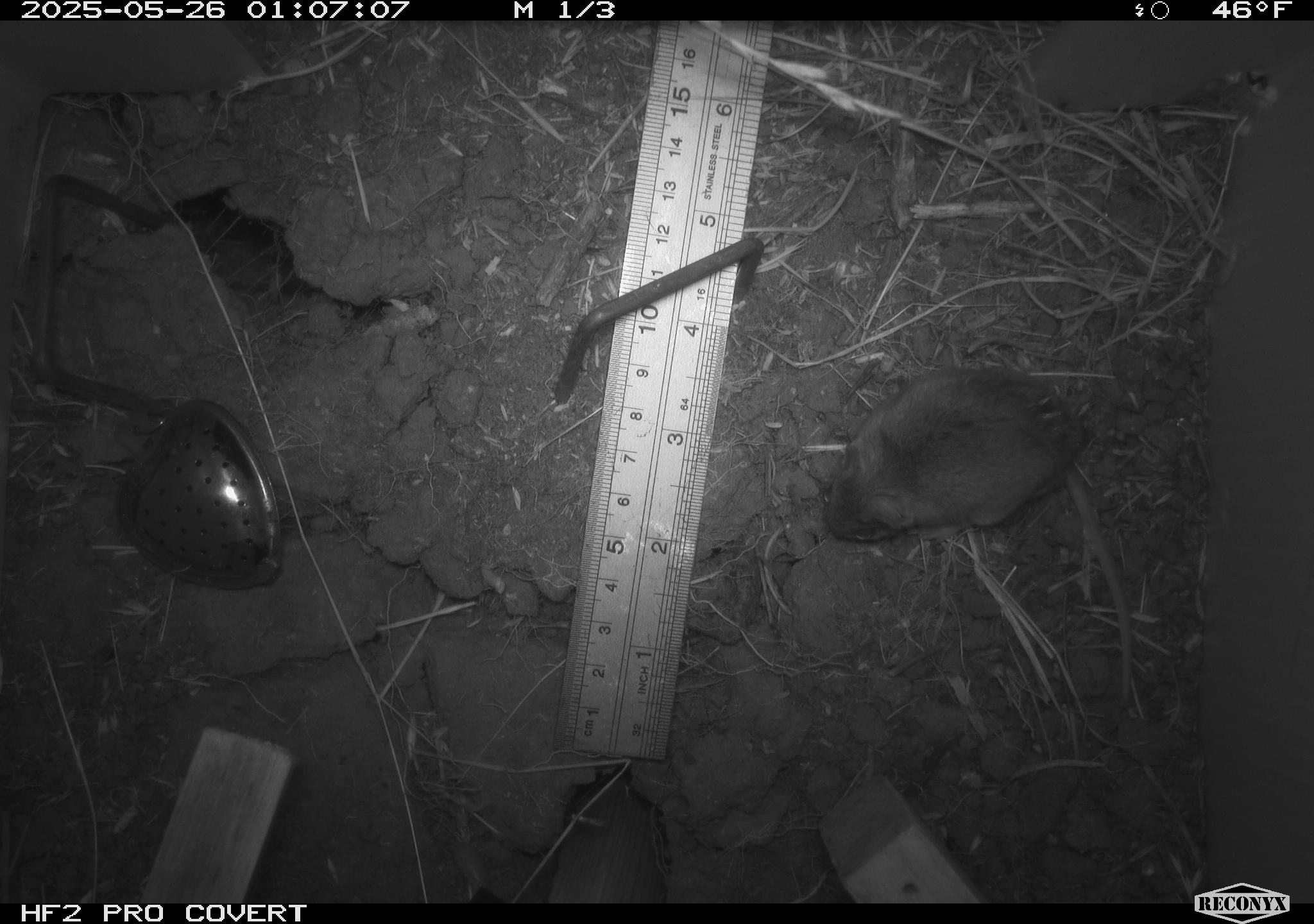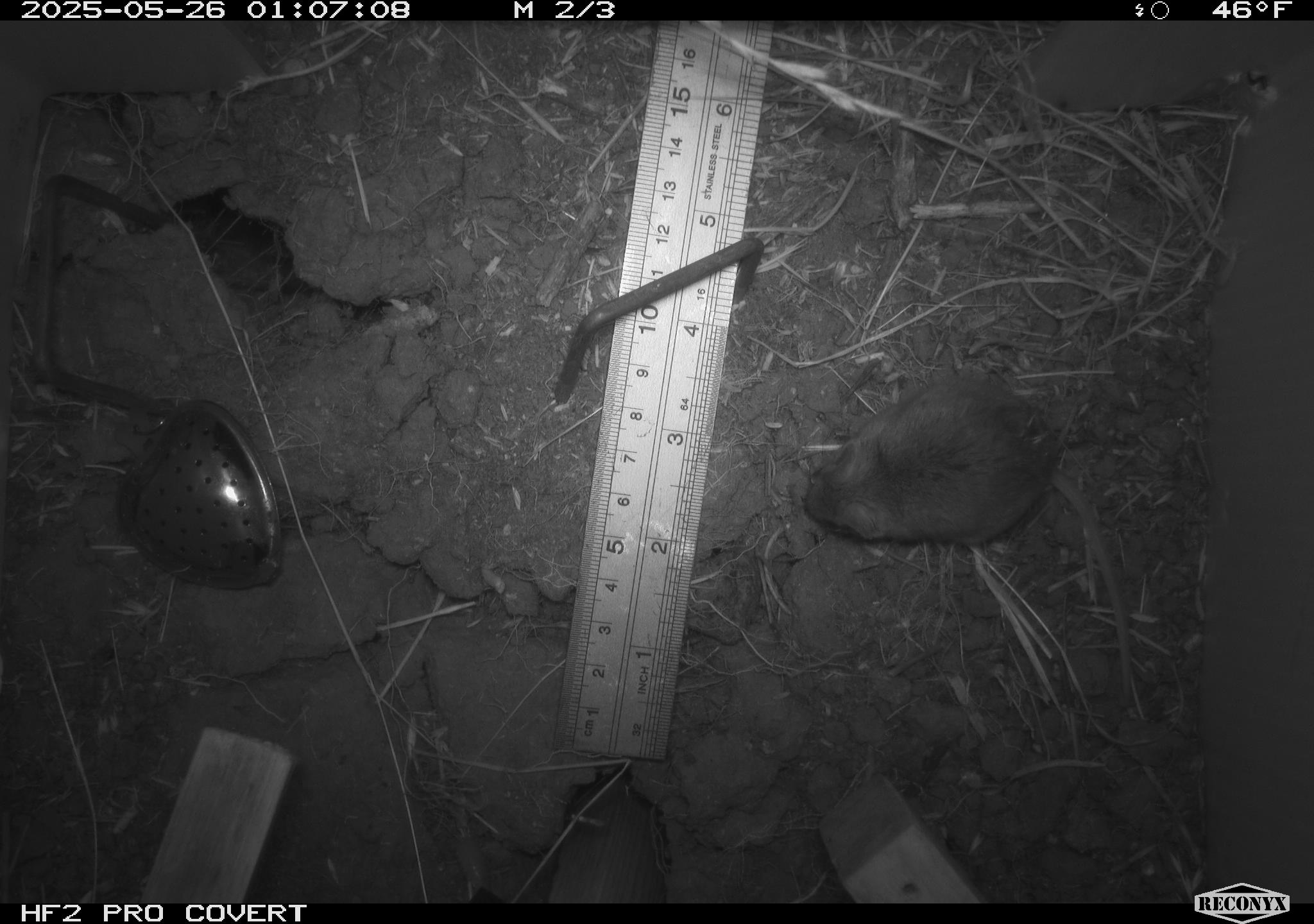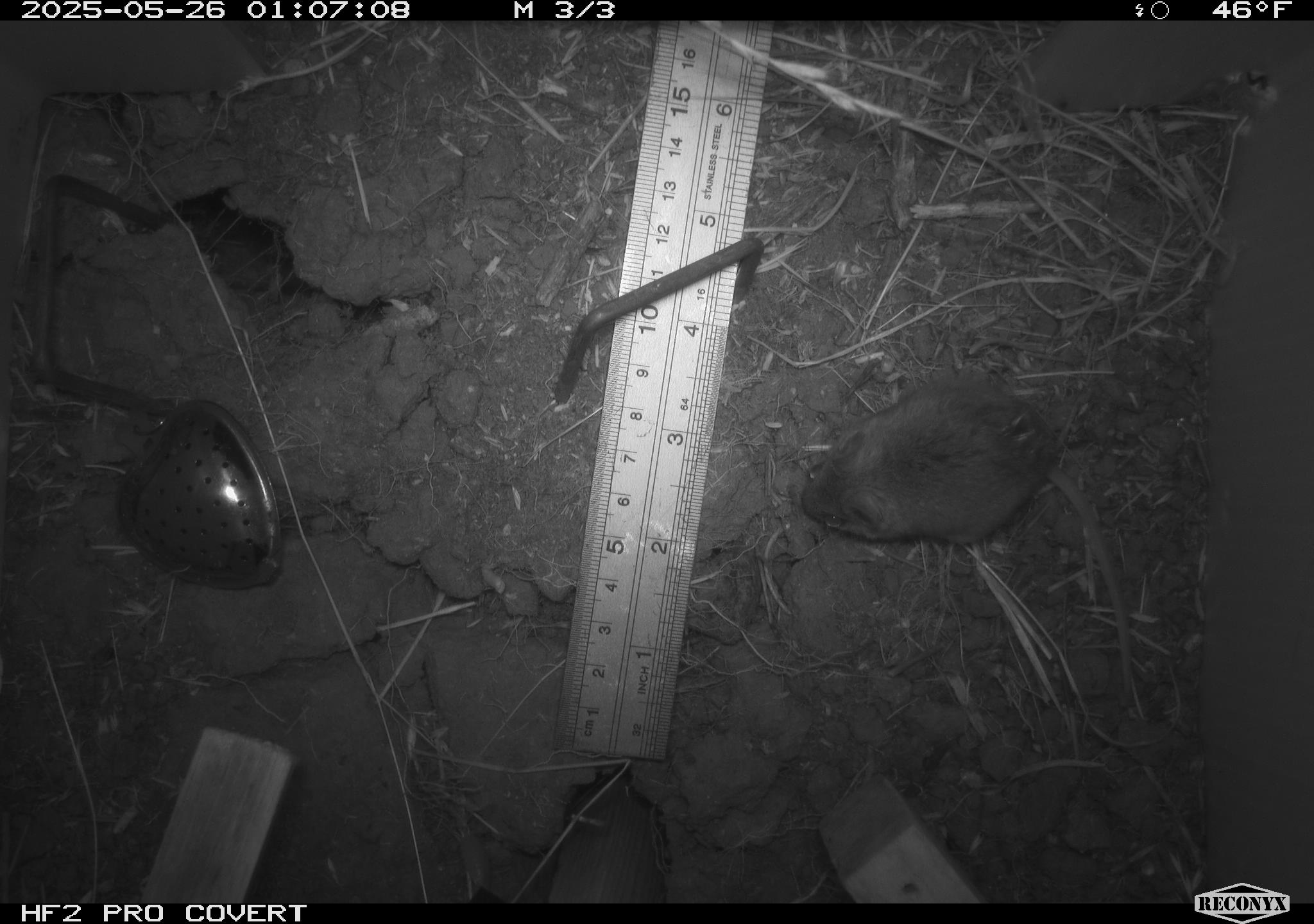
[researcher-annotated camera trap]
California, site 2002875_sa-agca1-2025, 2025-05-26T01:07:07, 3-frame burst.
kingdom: Animalia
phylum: Chordata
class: Mammalia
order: Rodentia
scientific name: Rodentia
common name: mouse species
Mouse species (Rodentia).